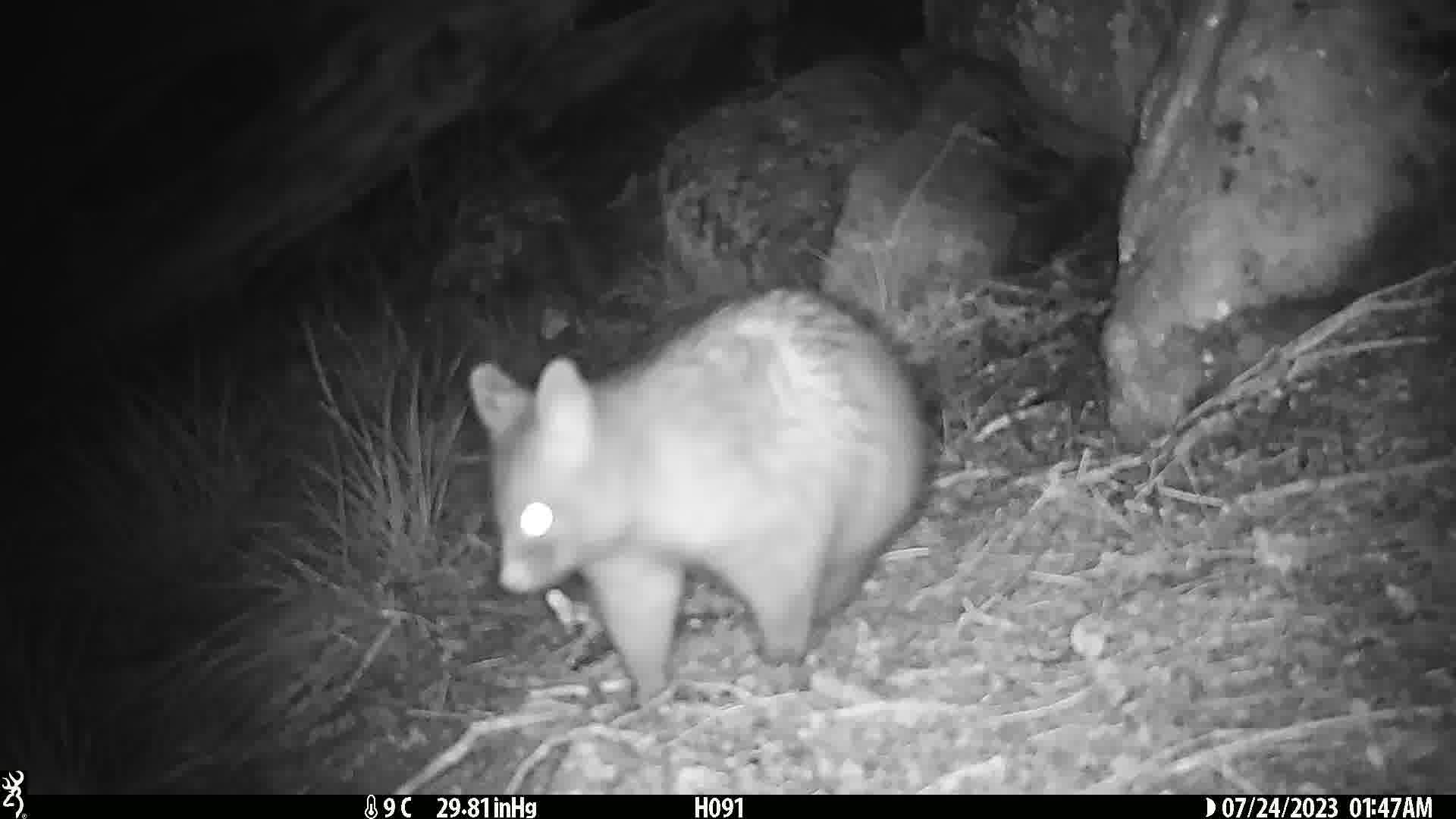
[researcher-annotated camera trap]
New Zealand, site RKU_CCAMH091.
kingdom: Animalia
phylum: Chordata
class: Mammalia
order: Diprotodontia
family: Phalangeridae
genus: Trichosurus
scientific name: Trichosurus vulpecula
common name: common brushtail possum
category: possum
Possum (common brushtail possum) (Trichosurus vulpecula).